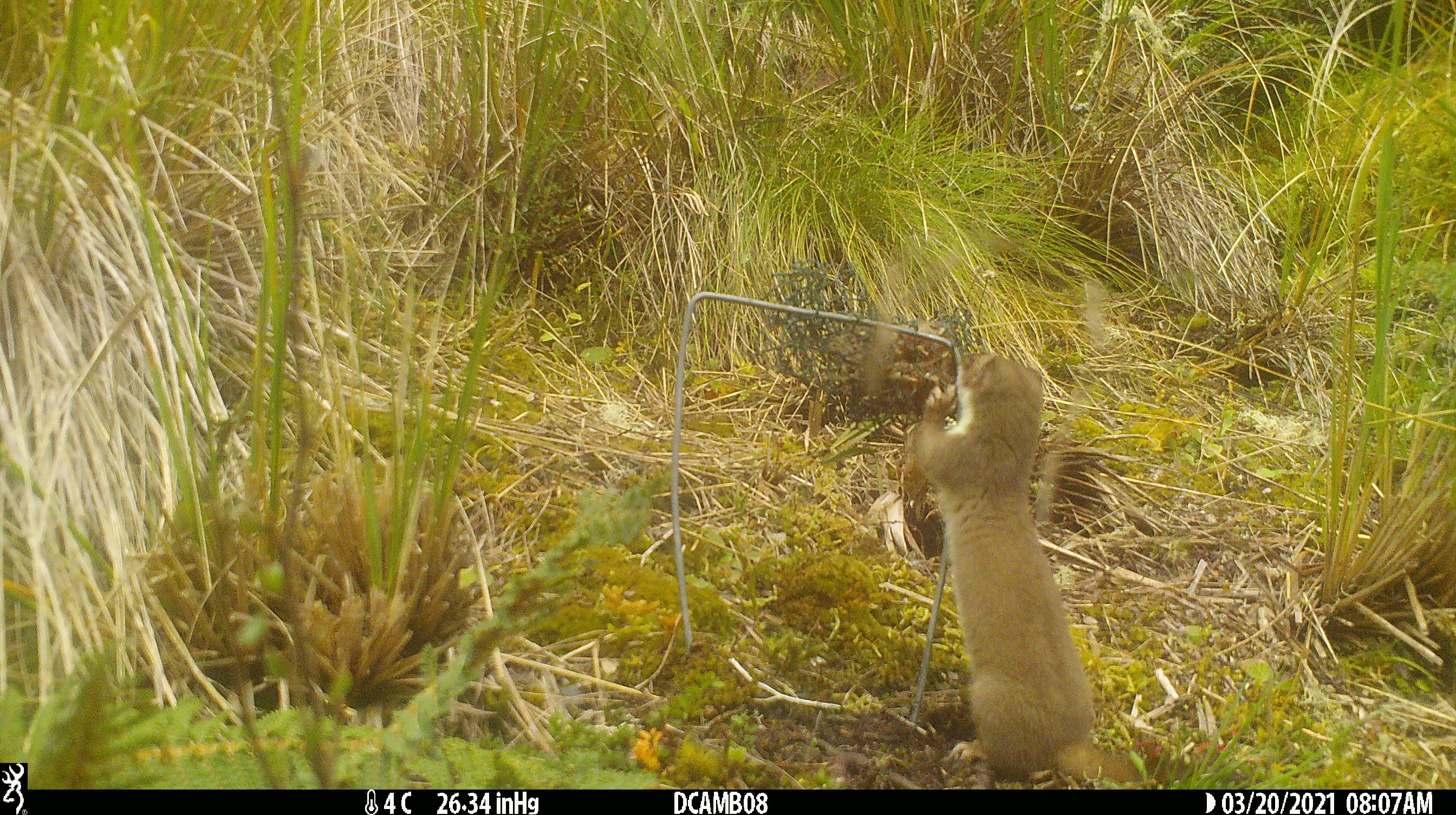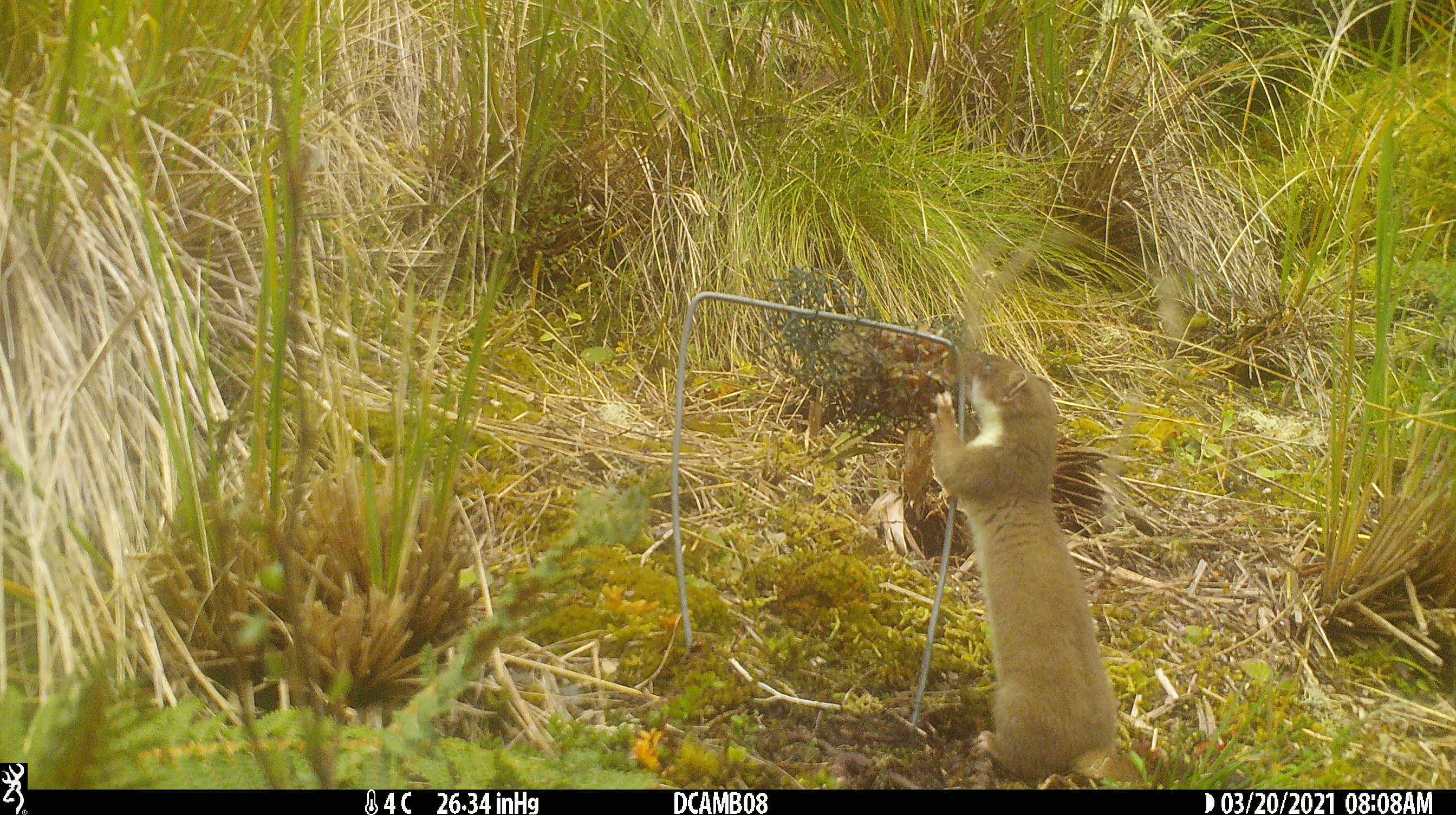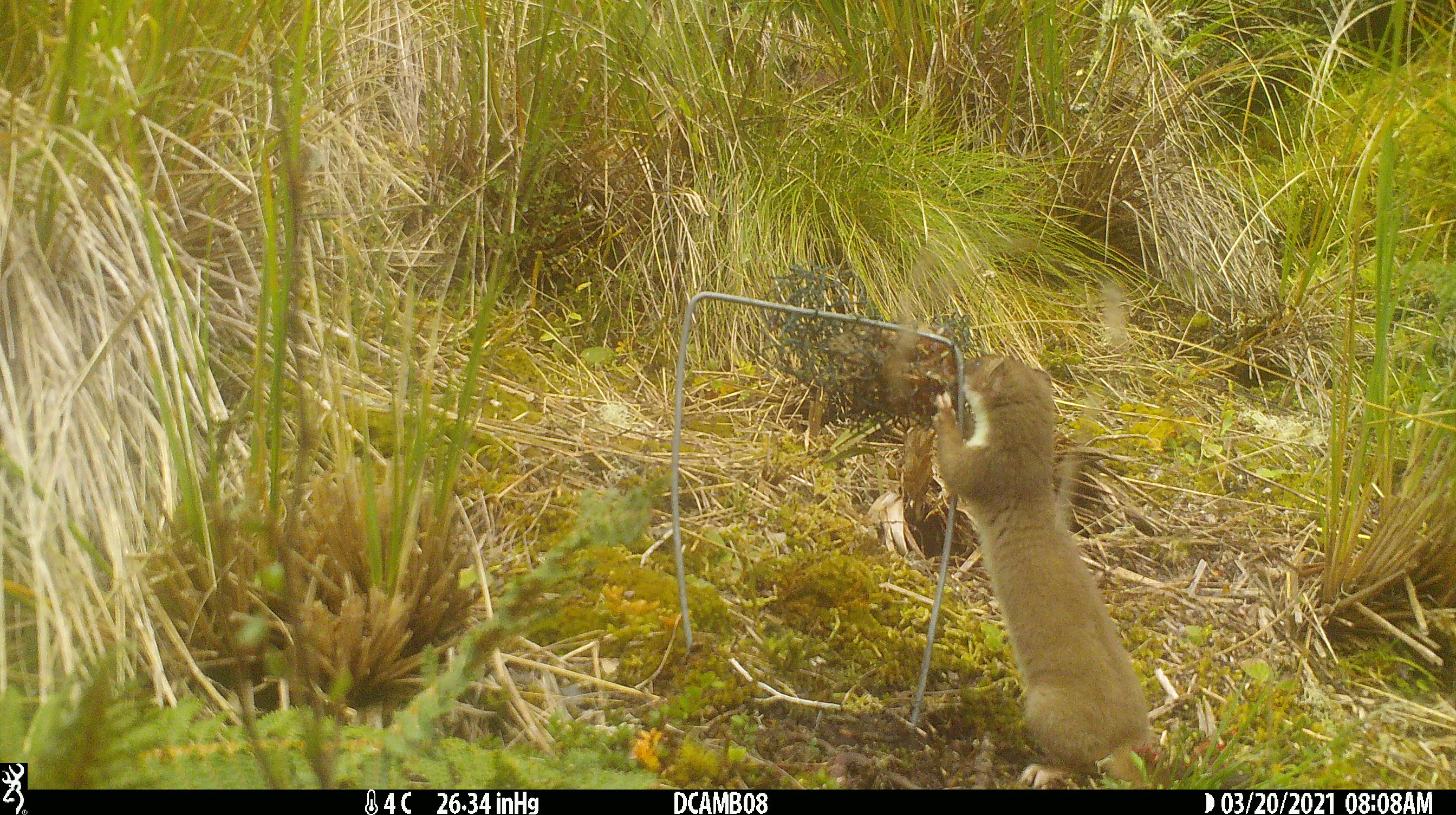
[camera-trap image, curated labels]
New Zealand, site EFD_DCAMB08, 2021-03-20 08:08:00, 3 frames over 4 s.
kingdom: Animalia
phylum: Chordata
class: Mammalia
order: Carnivora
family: Mustelidae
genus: Mustela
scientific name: Mustela erminea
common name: stoat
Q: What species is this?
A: Stoat (Mustela erminea).